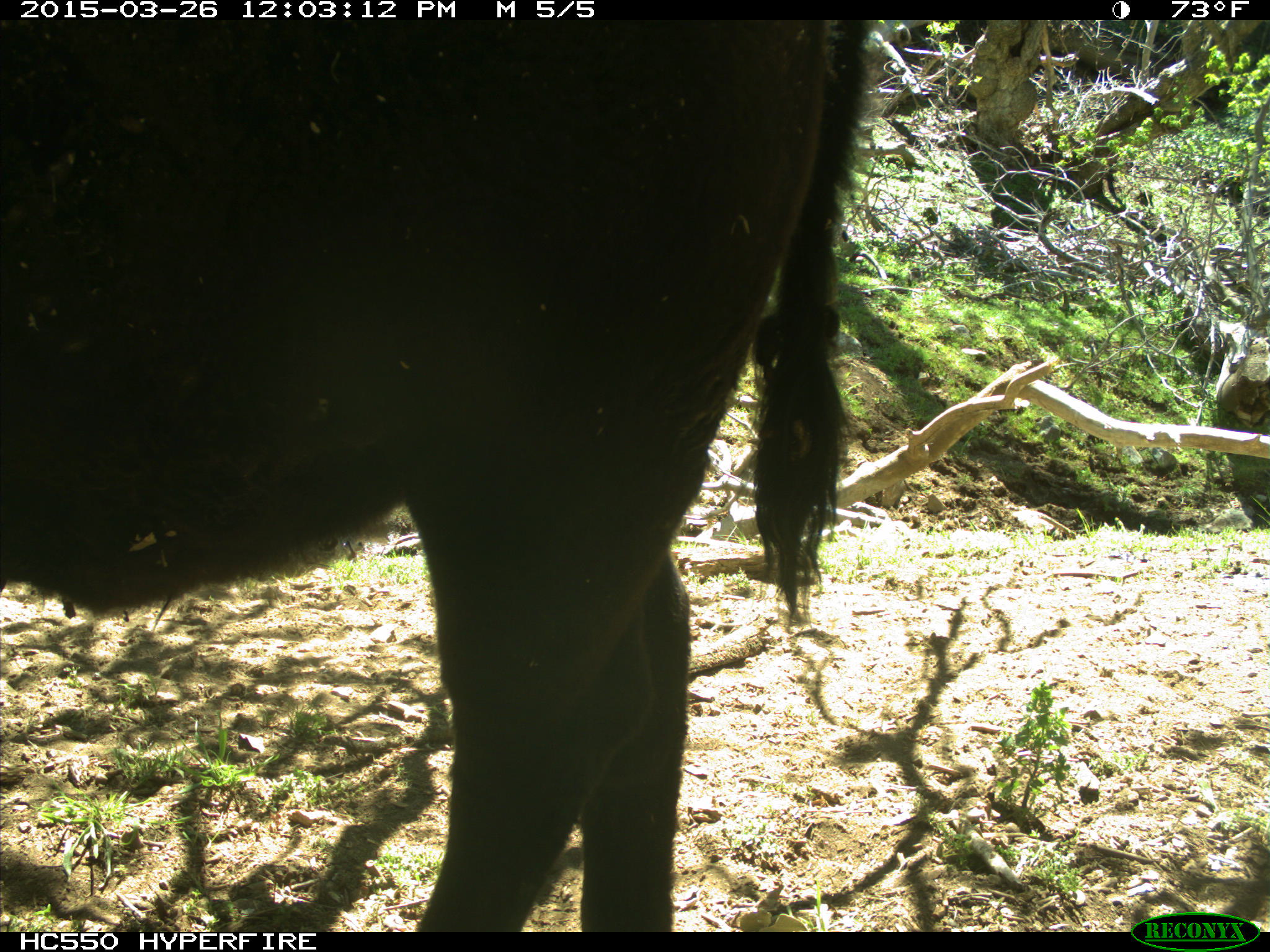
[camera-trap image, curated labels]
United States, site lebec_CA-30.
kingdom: Animalia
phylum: Chordata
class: Mammalia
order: Artiodactyla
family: Bovidae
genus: Bos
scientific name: Bos taurus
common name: domestic cow